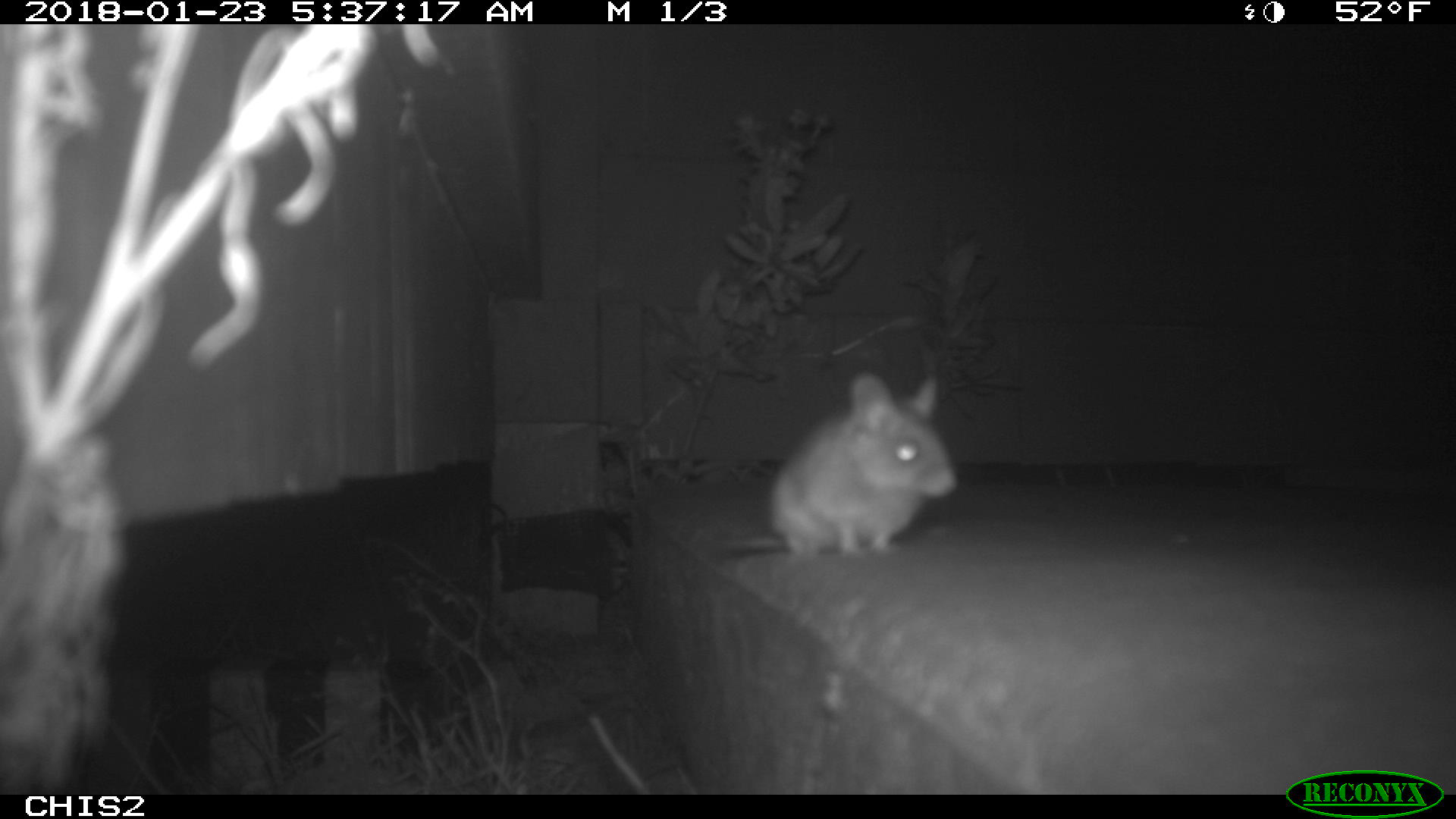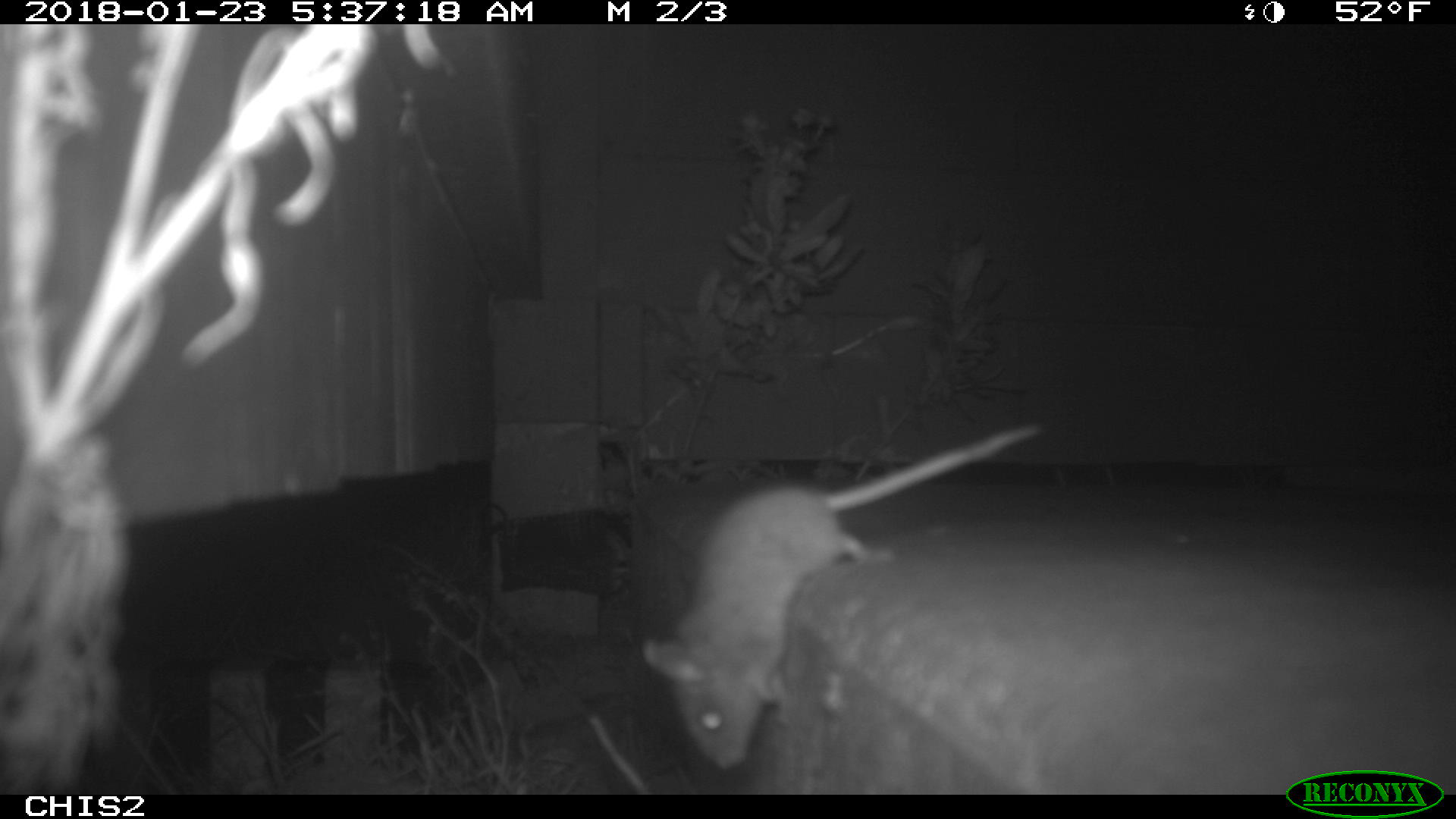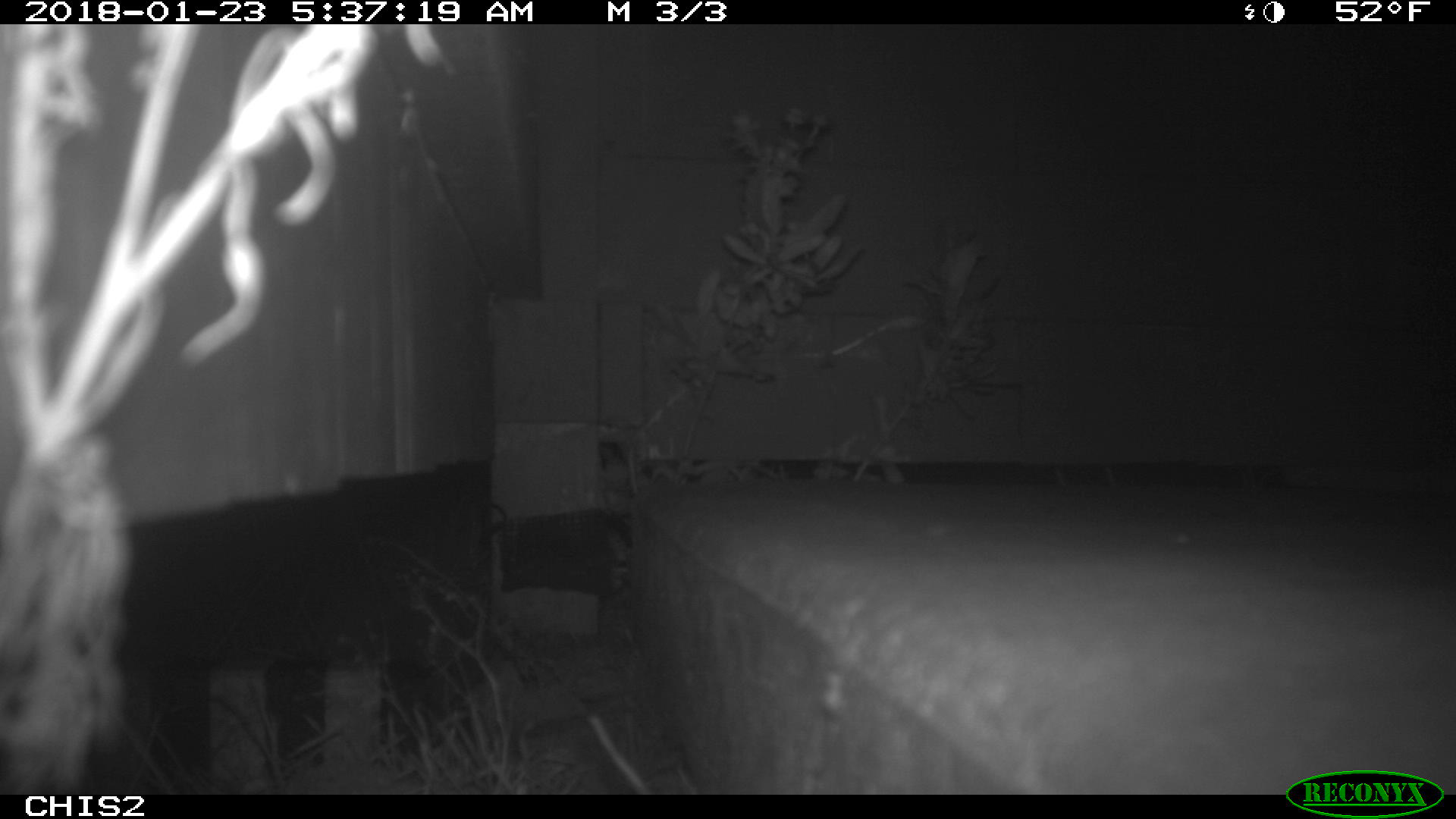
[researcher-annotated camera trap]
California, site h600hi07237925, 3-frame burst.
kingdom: Animalia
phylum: Chordata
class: Mammalia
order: Rodentia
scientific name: Rodentia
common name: rodent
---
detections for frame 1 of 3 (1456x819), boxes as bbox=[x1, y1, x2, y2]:
rodent: bbox=[718, 374, 957, 557]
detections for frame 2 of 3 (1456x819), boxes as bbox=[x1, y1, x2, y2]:
rodent: bbox=[639, 422, 1044, 771]